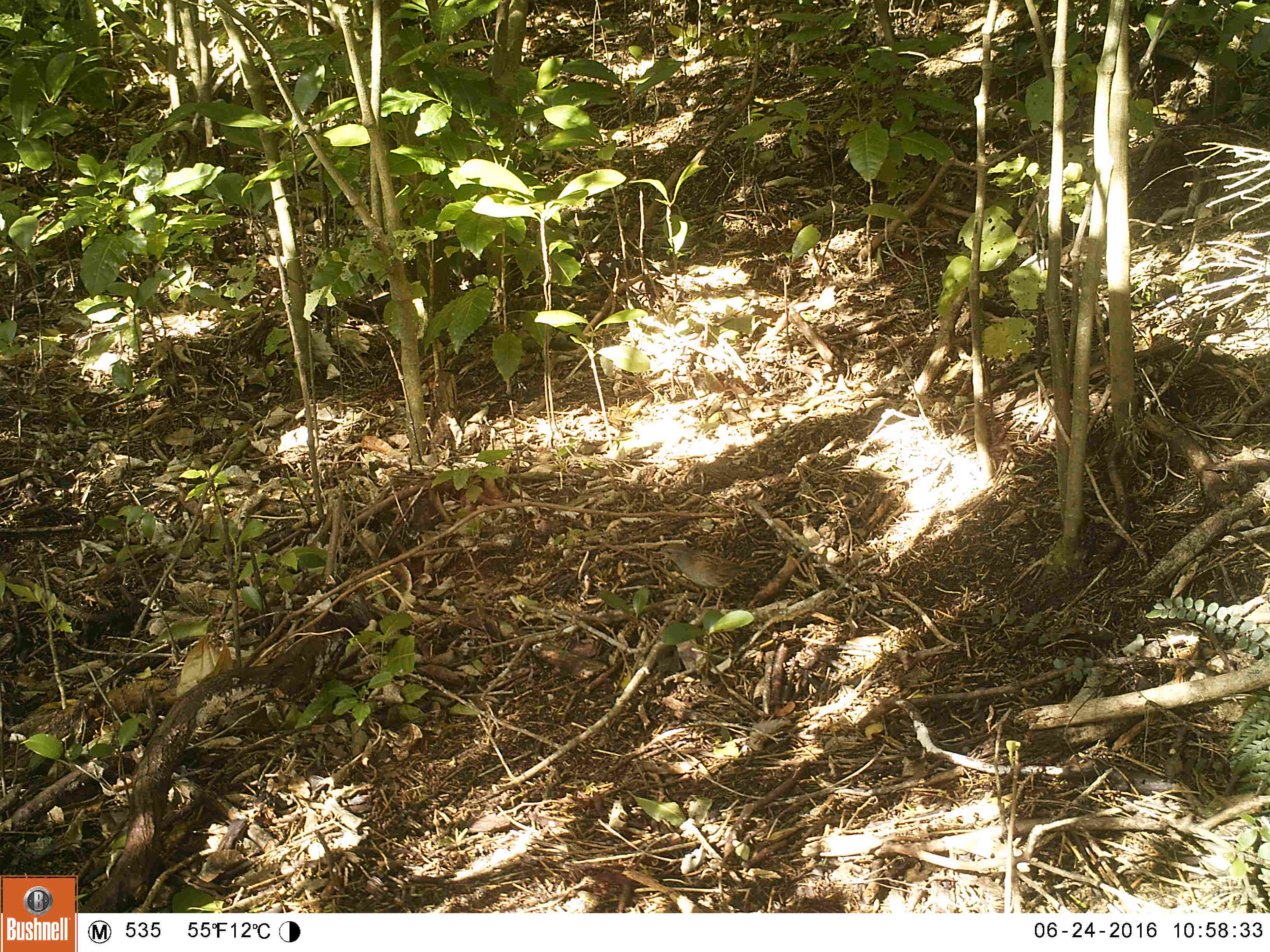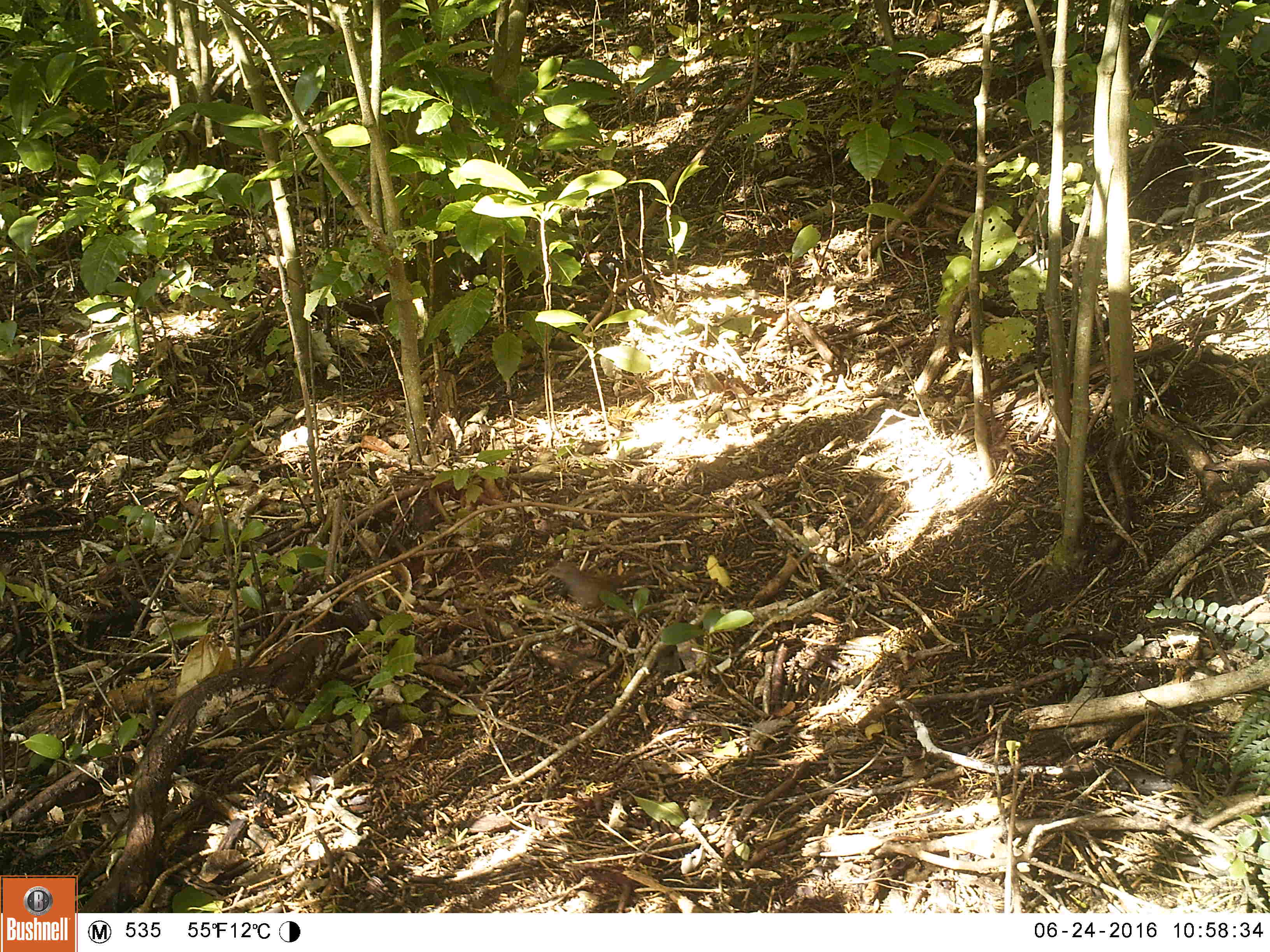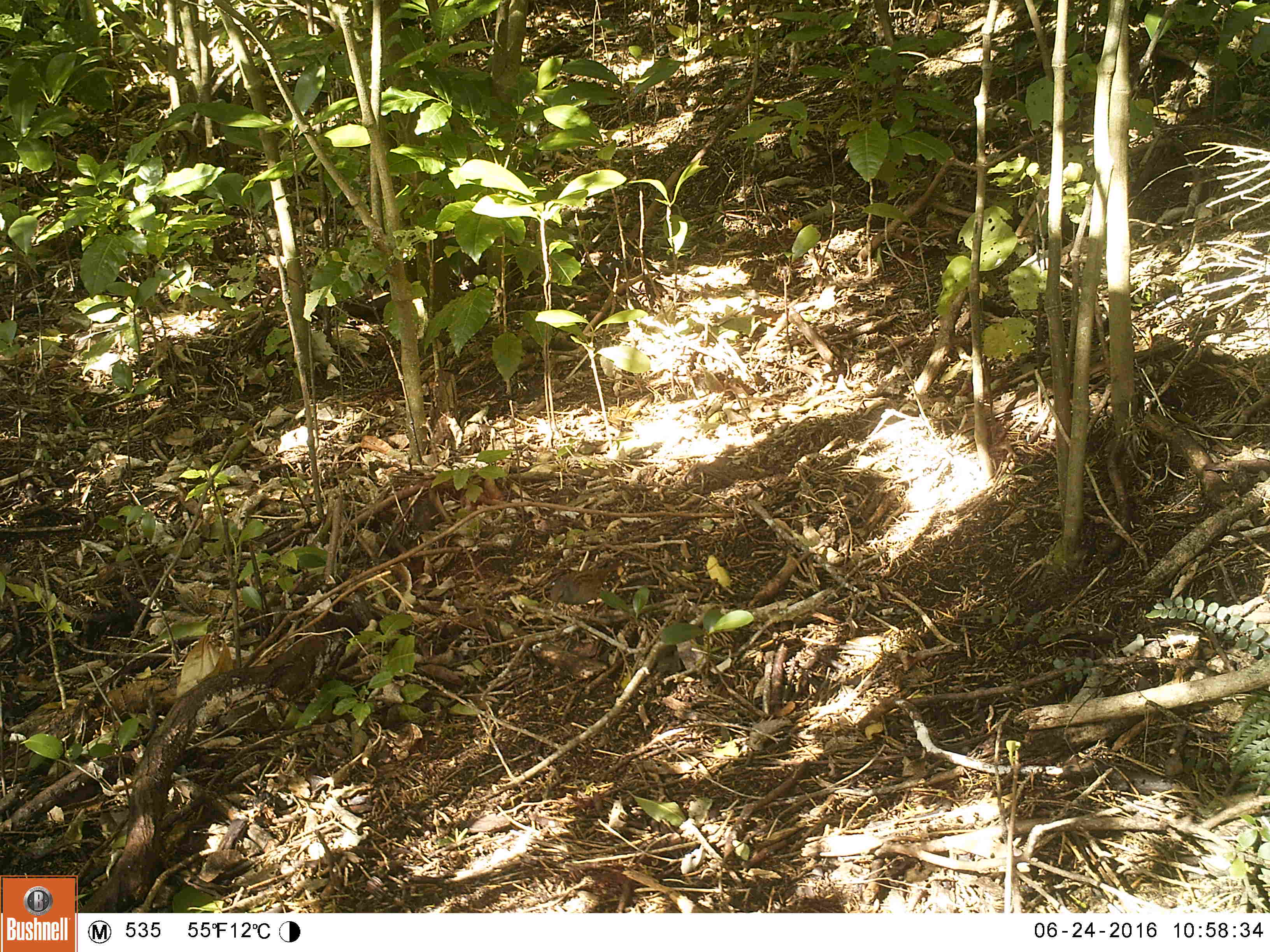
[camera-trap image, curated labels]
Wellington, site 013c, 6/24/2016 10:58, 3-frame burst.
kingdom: Animalia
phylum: Chordata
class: Aves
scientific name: Aves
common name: bird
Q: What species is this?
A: Bird (Aves).